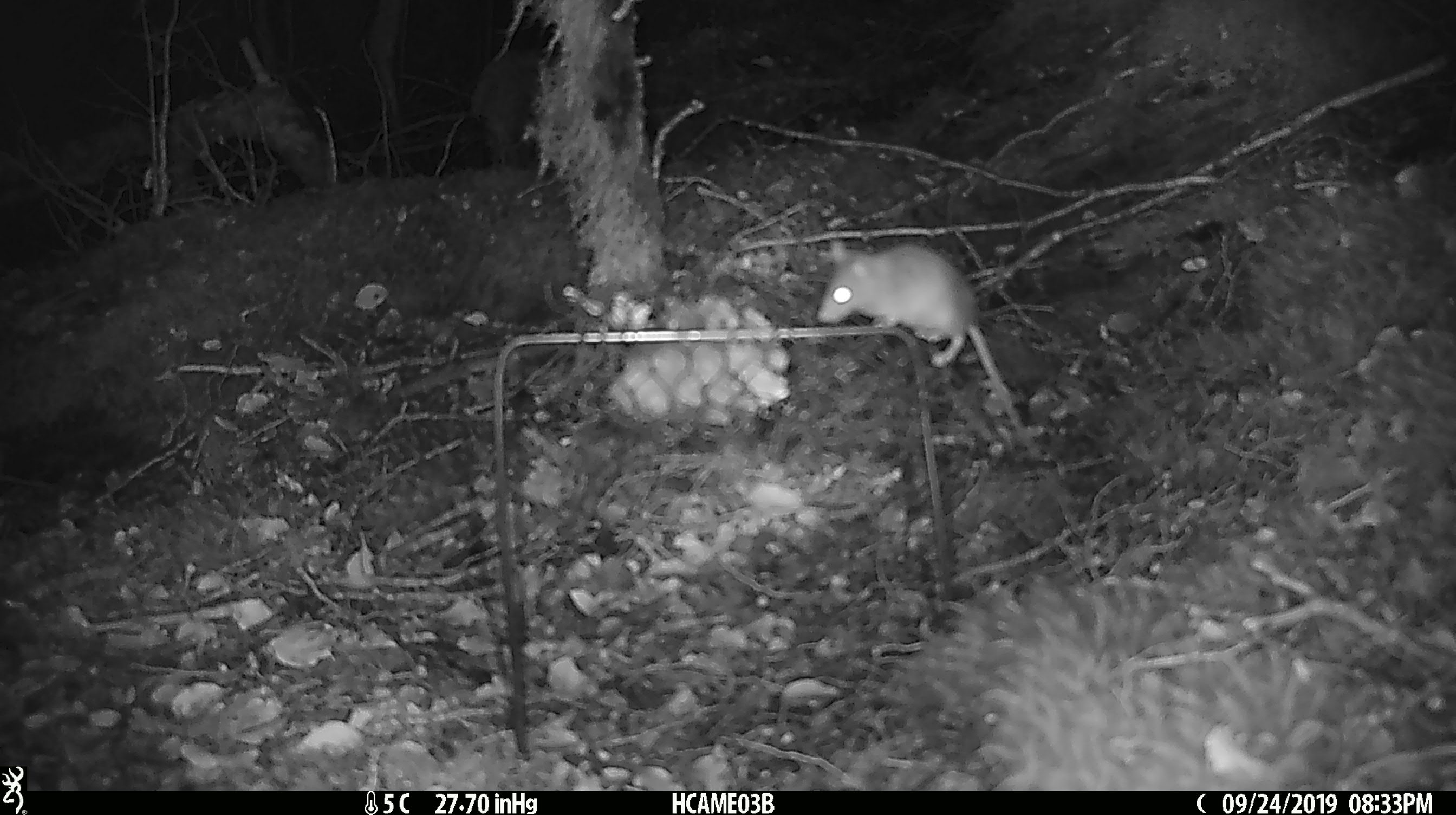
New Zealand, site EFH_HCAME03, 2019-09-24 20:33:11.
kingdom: Animalia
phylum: Chordata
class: Mammalia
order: Rodentia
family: Muridae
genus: Mus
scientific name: Mus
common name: mouse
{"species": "mouse (Mus)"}